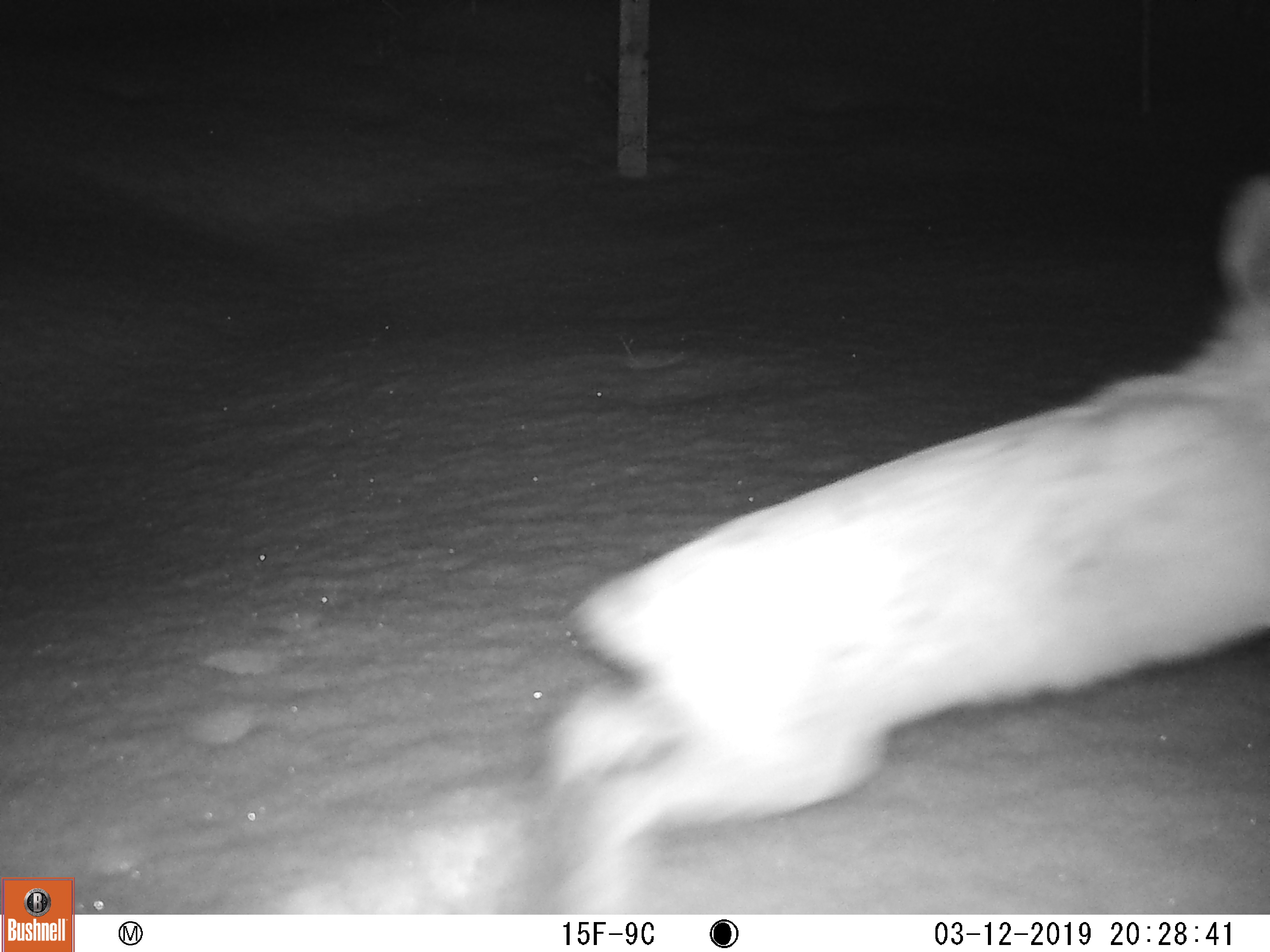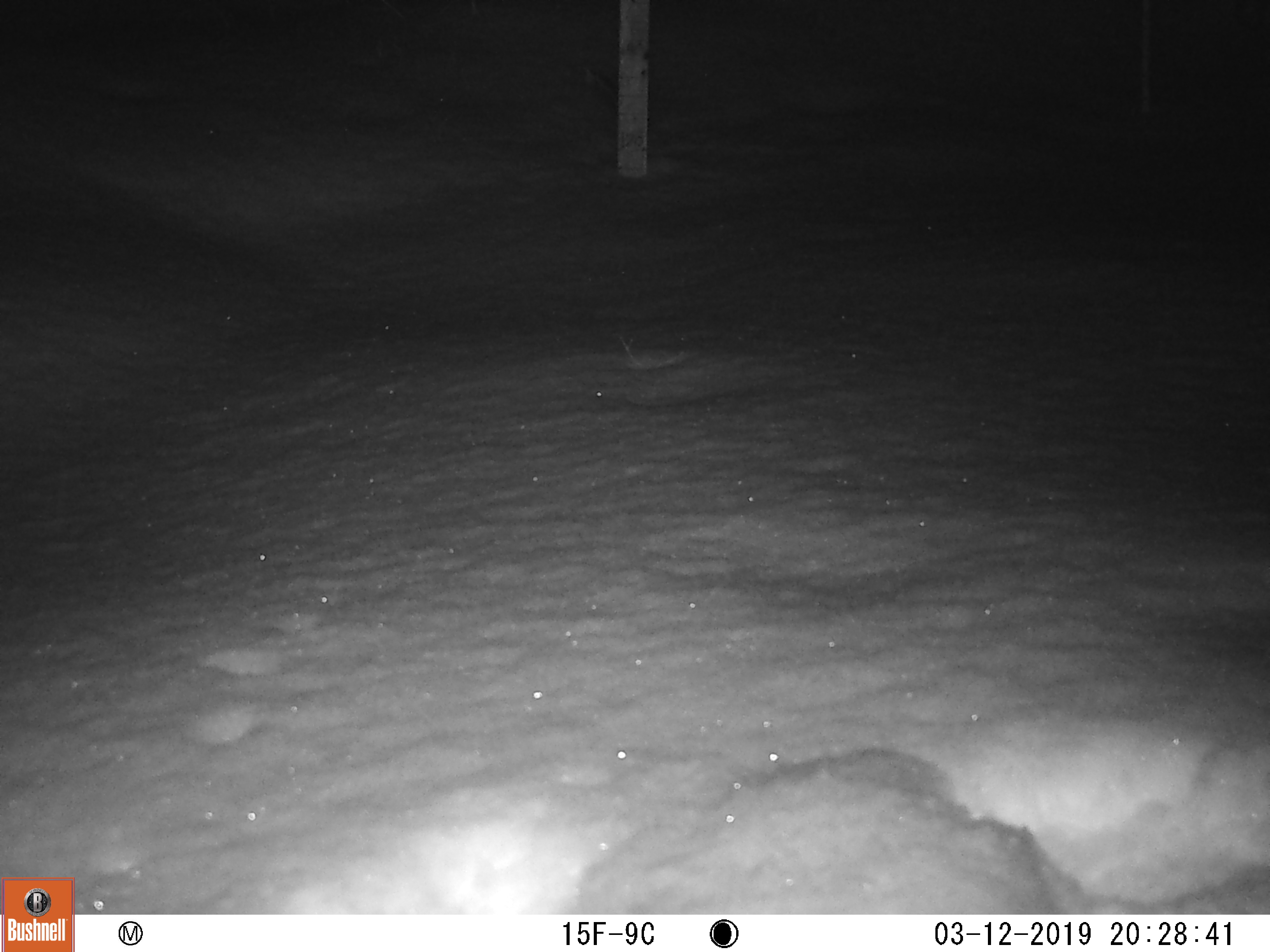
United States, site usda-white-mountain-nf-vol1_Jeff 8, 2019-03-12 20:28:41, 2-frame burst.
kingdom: Animalia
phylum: Chordata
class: Mammalia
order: Lagomorpha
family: Leporidae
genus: Lepus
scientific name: Lepus americanus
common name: snowshoe hare